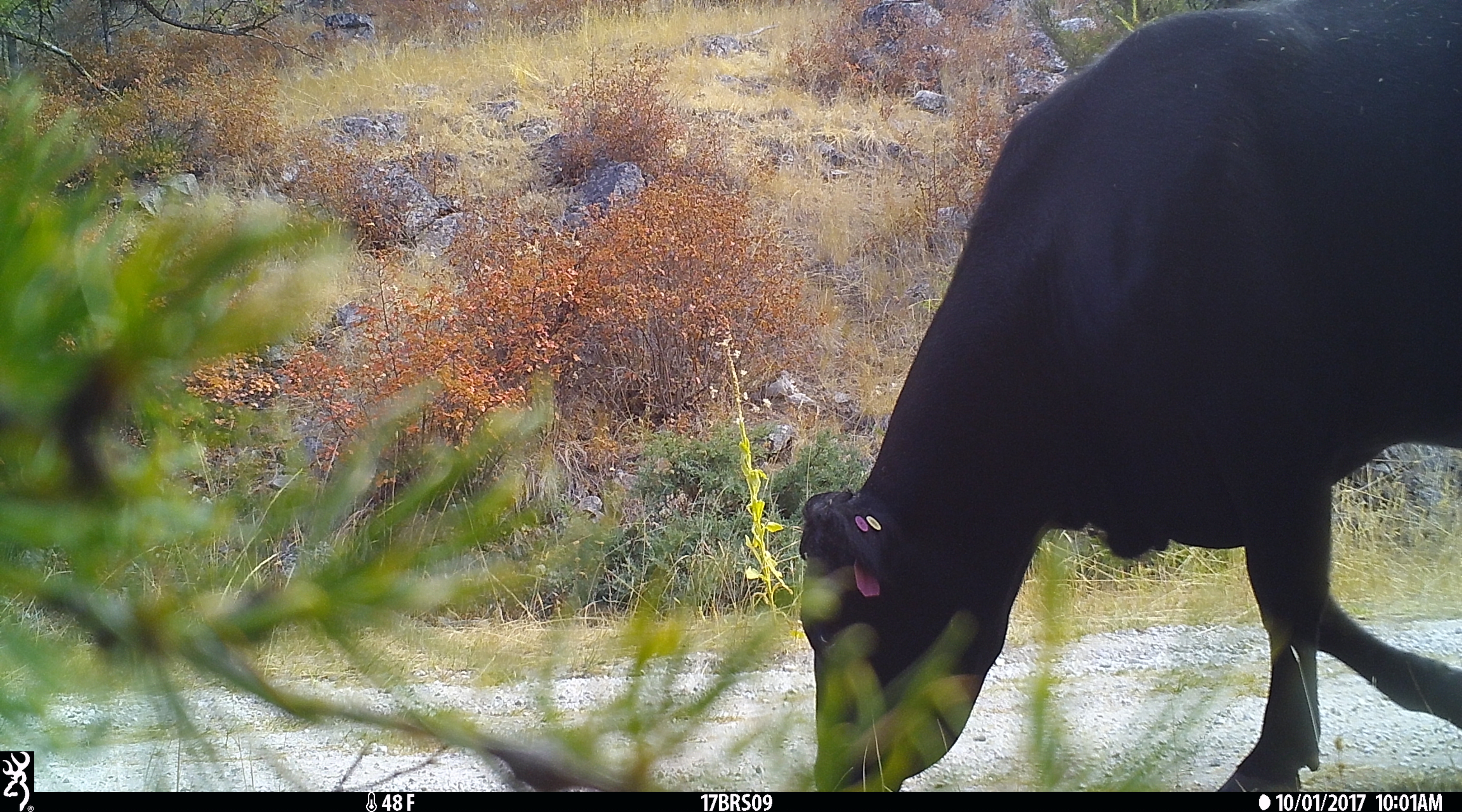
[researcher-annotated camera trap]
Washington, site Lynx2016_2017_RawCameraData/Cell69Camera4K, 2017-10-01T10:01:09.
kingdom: Animalia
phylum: Chordata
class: Mammalia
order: Artiodactyla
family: Bovidae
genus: Bos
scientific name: Bos taurus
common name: domestic cattle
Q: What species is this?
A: Domestic cattle (Bos taurus).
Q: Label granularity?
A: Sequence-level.